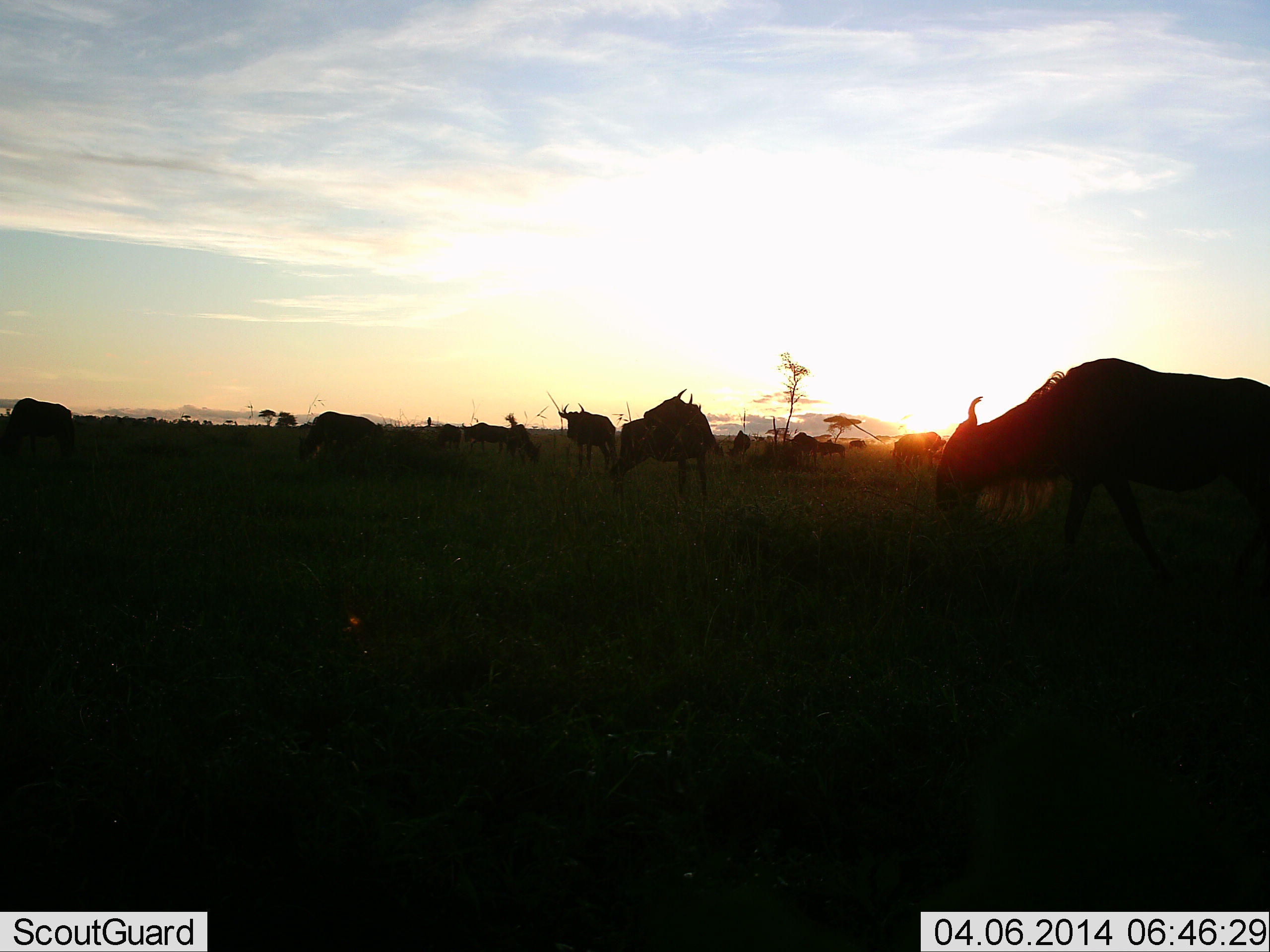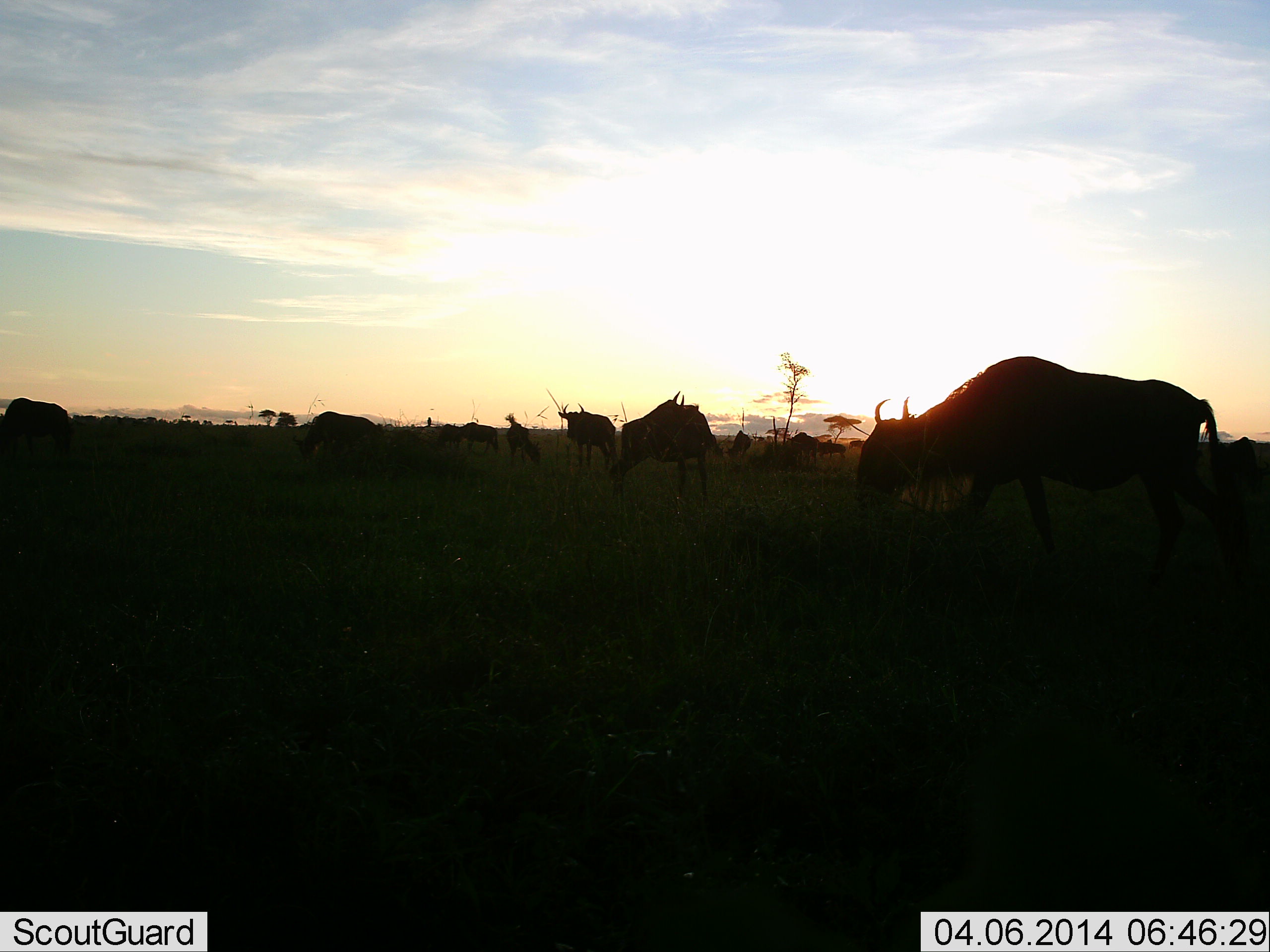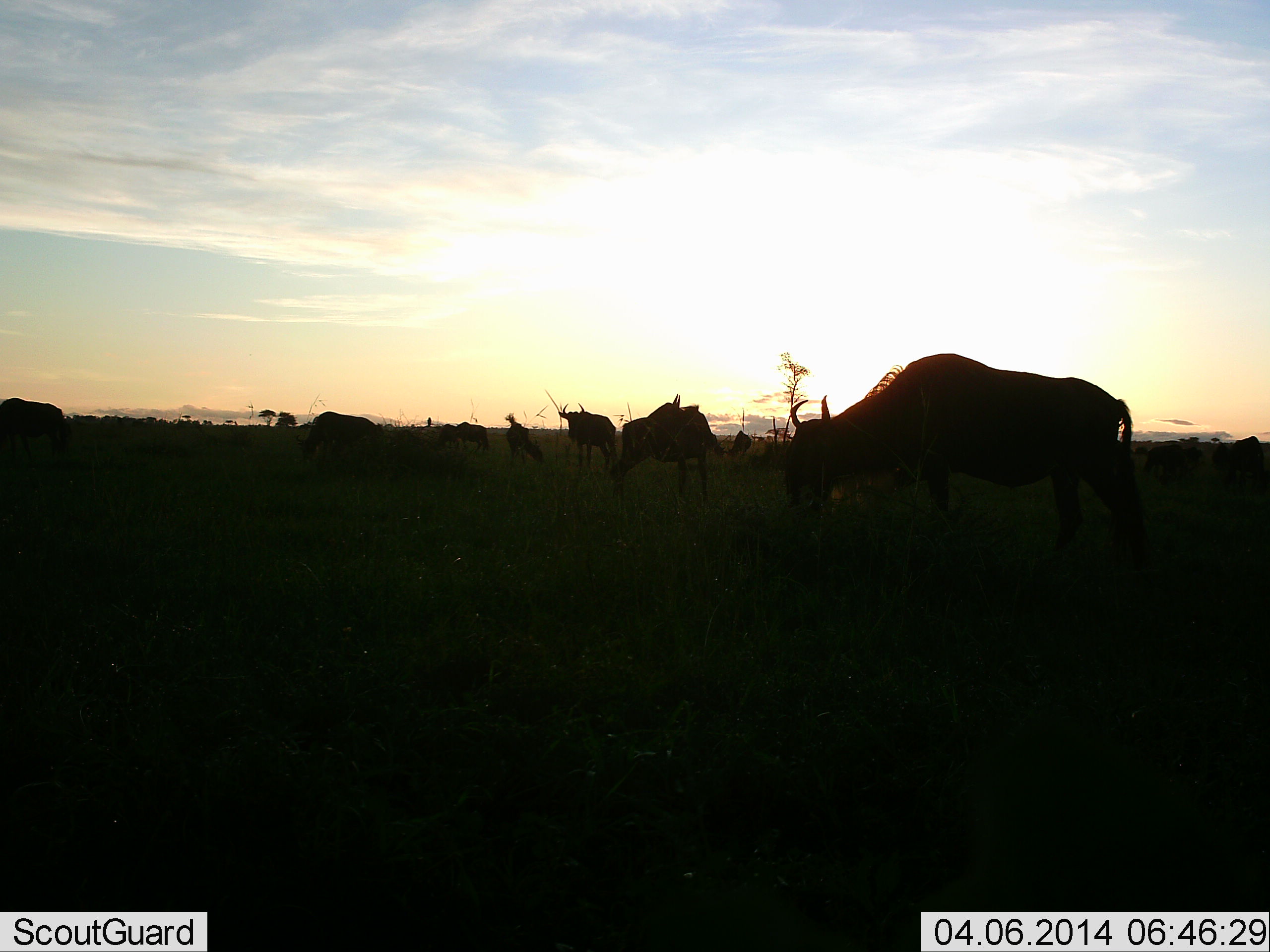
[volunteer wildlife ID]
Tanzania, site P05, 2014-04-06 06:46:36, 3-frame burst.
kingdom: Animalia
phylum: Chordata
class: Mammalia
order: Artiodactyla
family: Bovidae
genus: Connochaetes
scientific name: Connochaetes taurinus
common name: blue wildebeest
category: wildebeest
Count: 10.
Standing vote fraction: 70%.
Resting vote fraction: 0%.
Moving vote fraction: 80%.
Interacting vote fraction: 0%.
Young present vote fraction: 0%.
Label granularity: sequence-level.